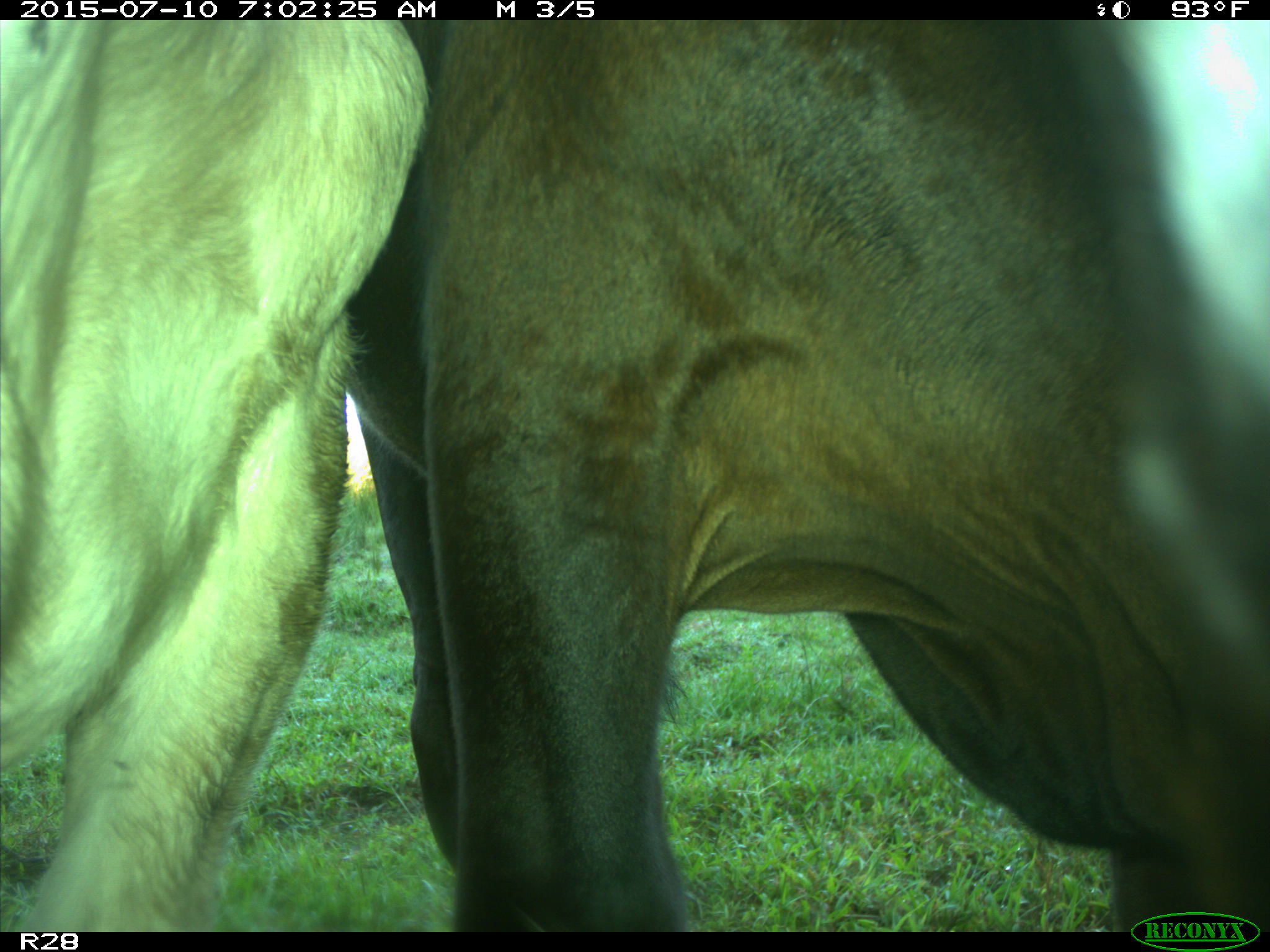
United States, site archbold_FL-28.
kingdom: Animalia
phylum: Chordata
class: Mammalia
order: Artiodactyla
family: Bovidae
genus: Bos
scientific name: Bos taurus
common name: domestic cow